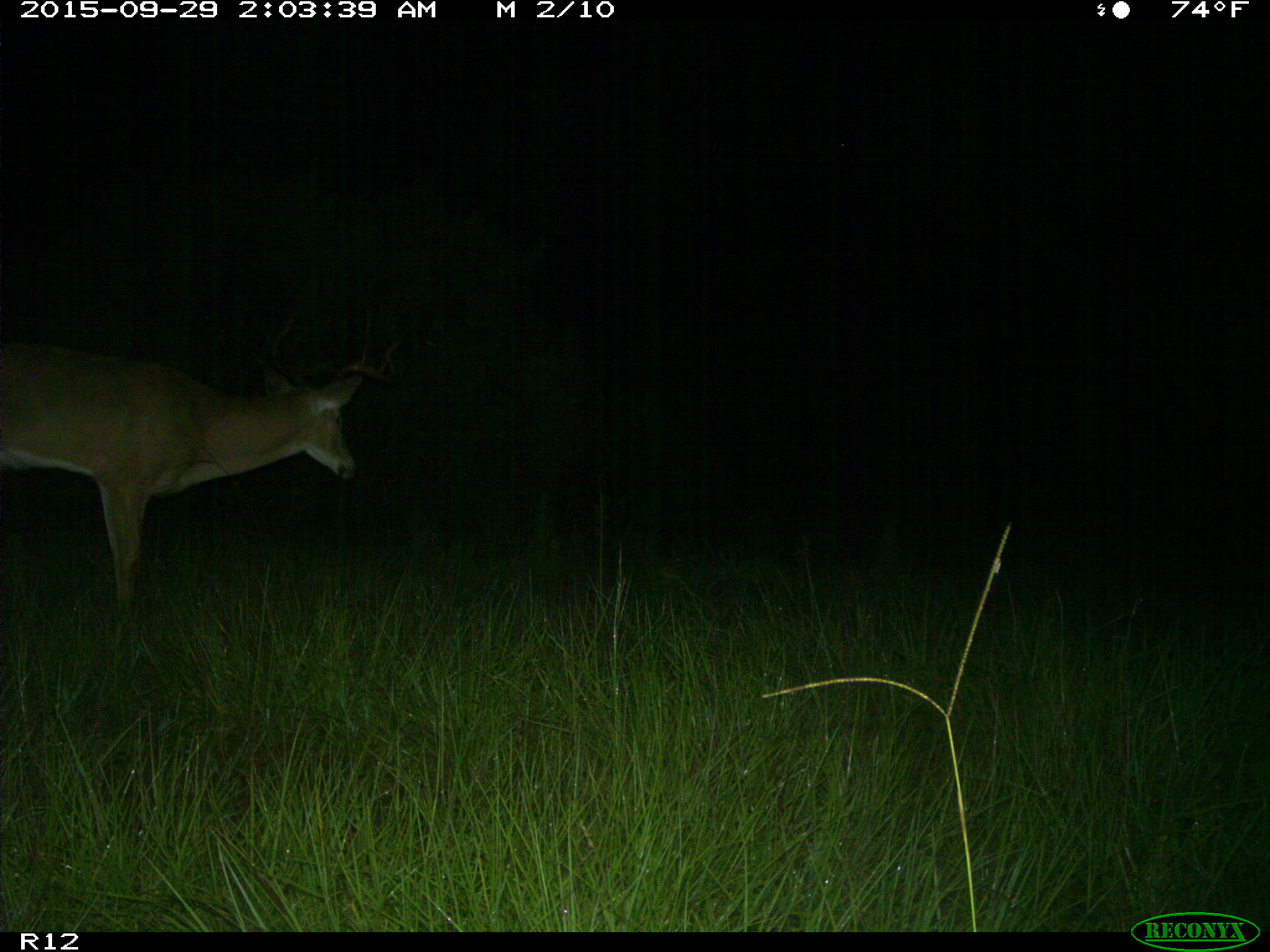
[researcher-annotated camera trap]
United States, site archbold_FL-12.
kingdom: Animalia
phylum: Chordata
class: Mammalia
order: Artiodactyla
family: Cervidae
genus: Odocoileus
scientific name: Odocoileus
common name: deer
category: unidentified deer